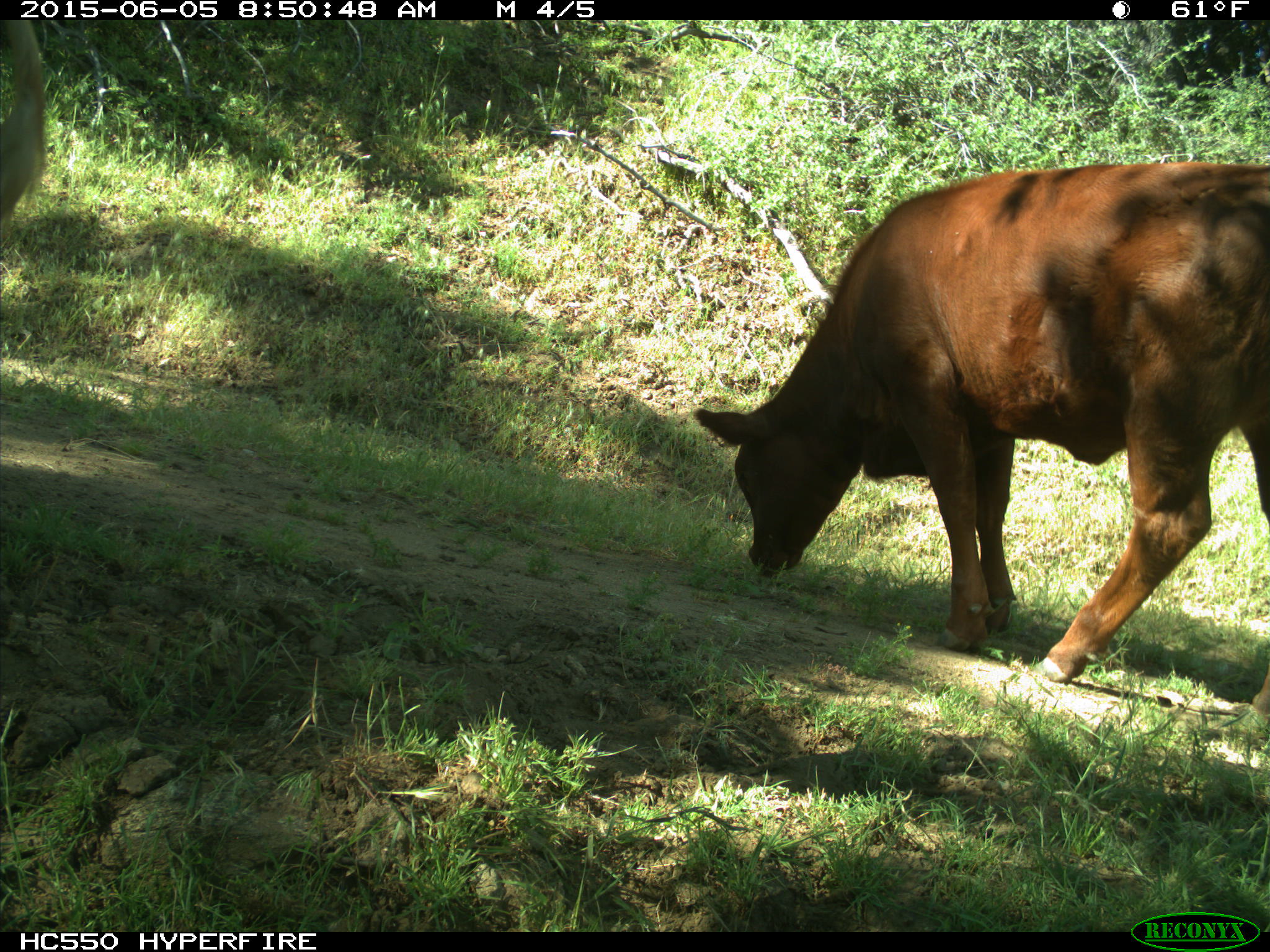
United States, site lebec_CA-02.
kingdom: Animalia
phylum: Chordata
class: Mammalia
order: Artiodactyla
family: Bovidae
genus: Bos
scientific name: Bos taurus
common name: domestic cow